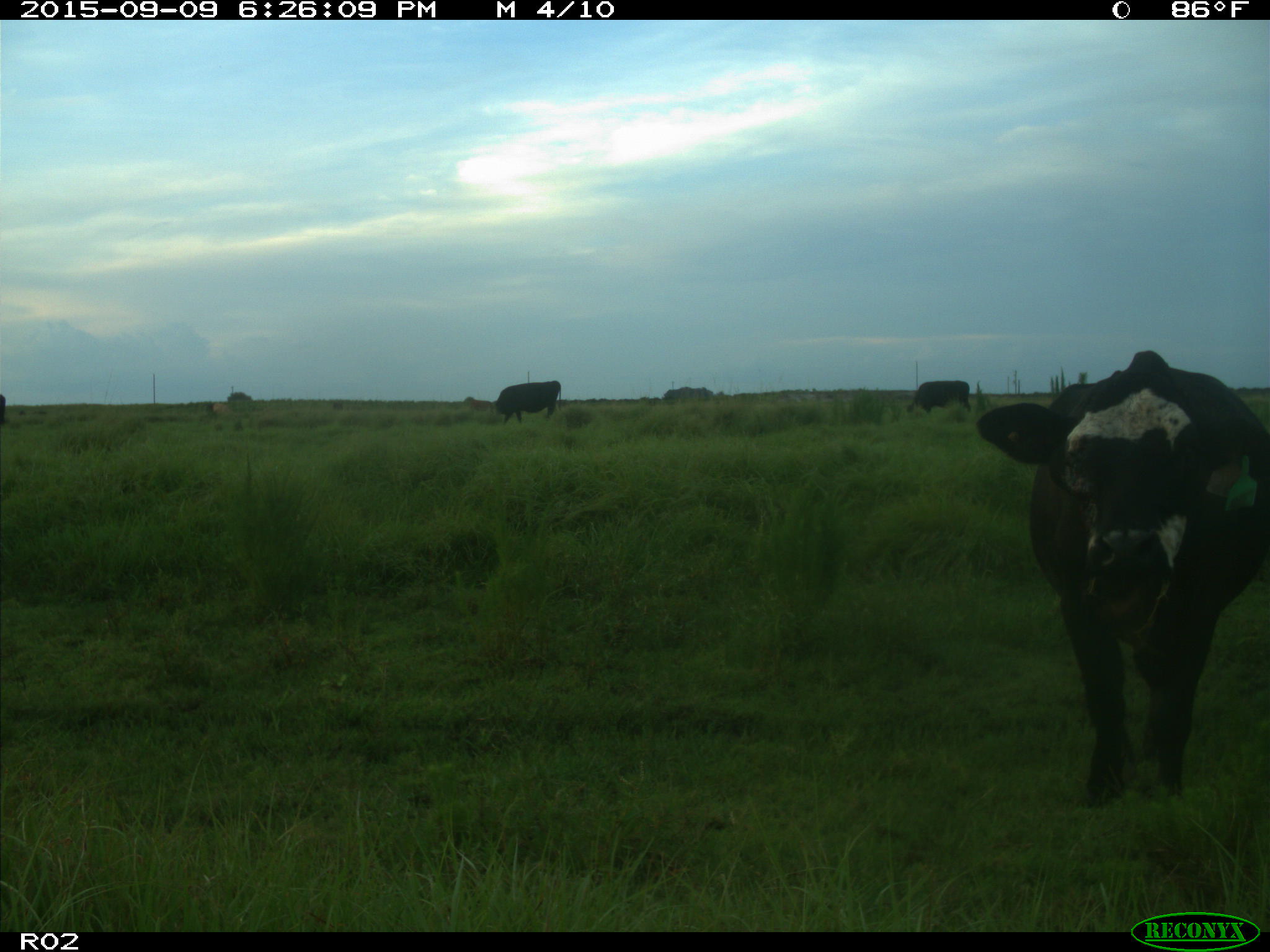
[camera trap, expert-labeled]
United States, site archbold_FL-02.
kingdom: Animalia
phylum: Chordata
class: Mammalia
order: Artiodactyla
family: Bovidae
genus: Bos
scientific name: Bos taurus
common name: domestic cow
Bos taurus (domestic cow).